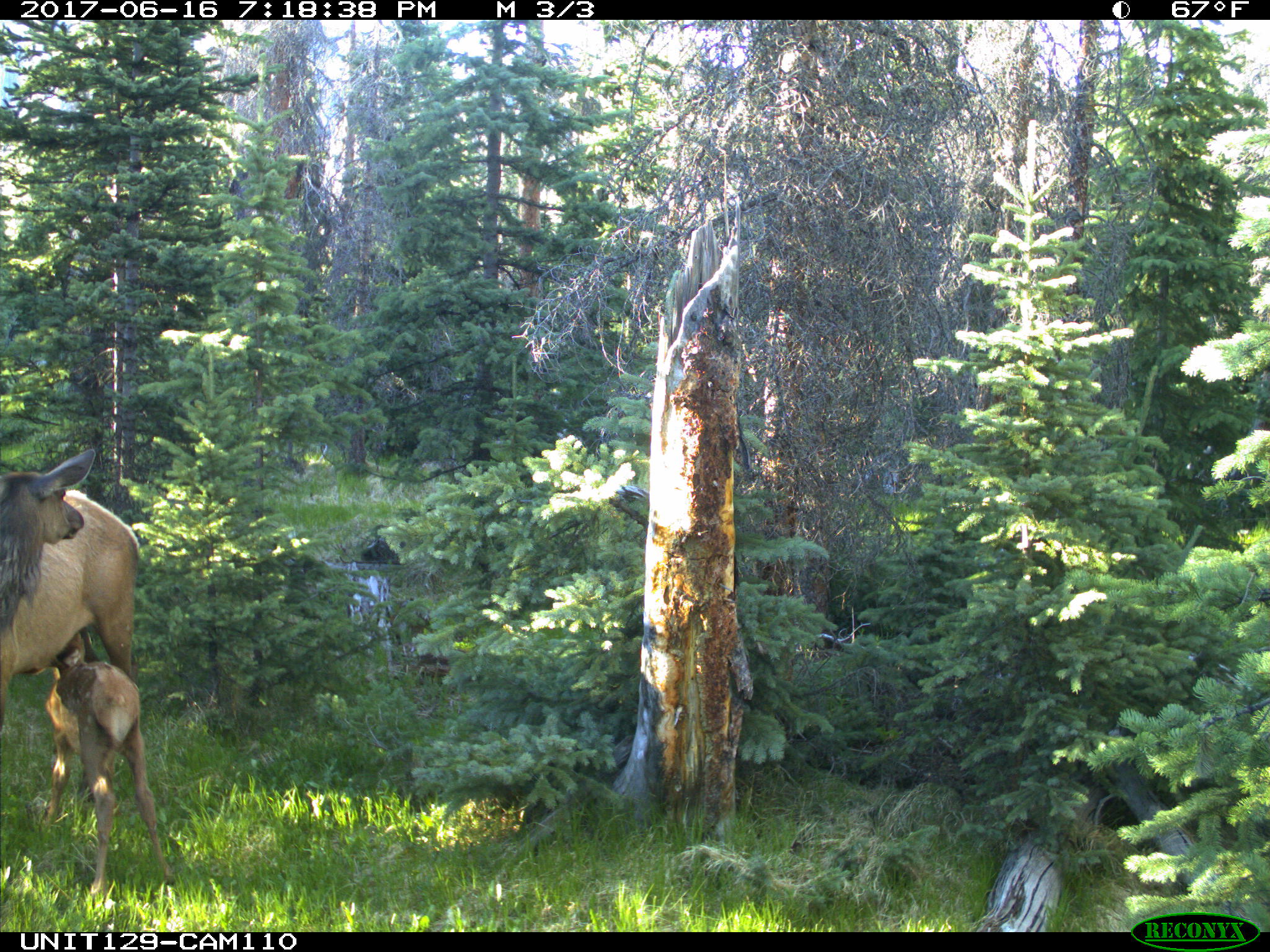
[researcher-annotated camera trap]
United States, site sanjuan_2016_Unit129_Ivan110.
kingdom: Animalia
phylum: Chordata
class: Mammalia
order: Artiodactyla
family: Cervidae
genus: Cervus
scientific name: Cervus elaphus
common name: red deer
Cervus elaphus (red deer).